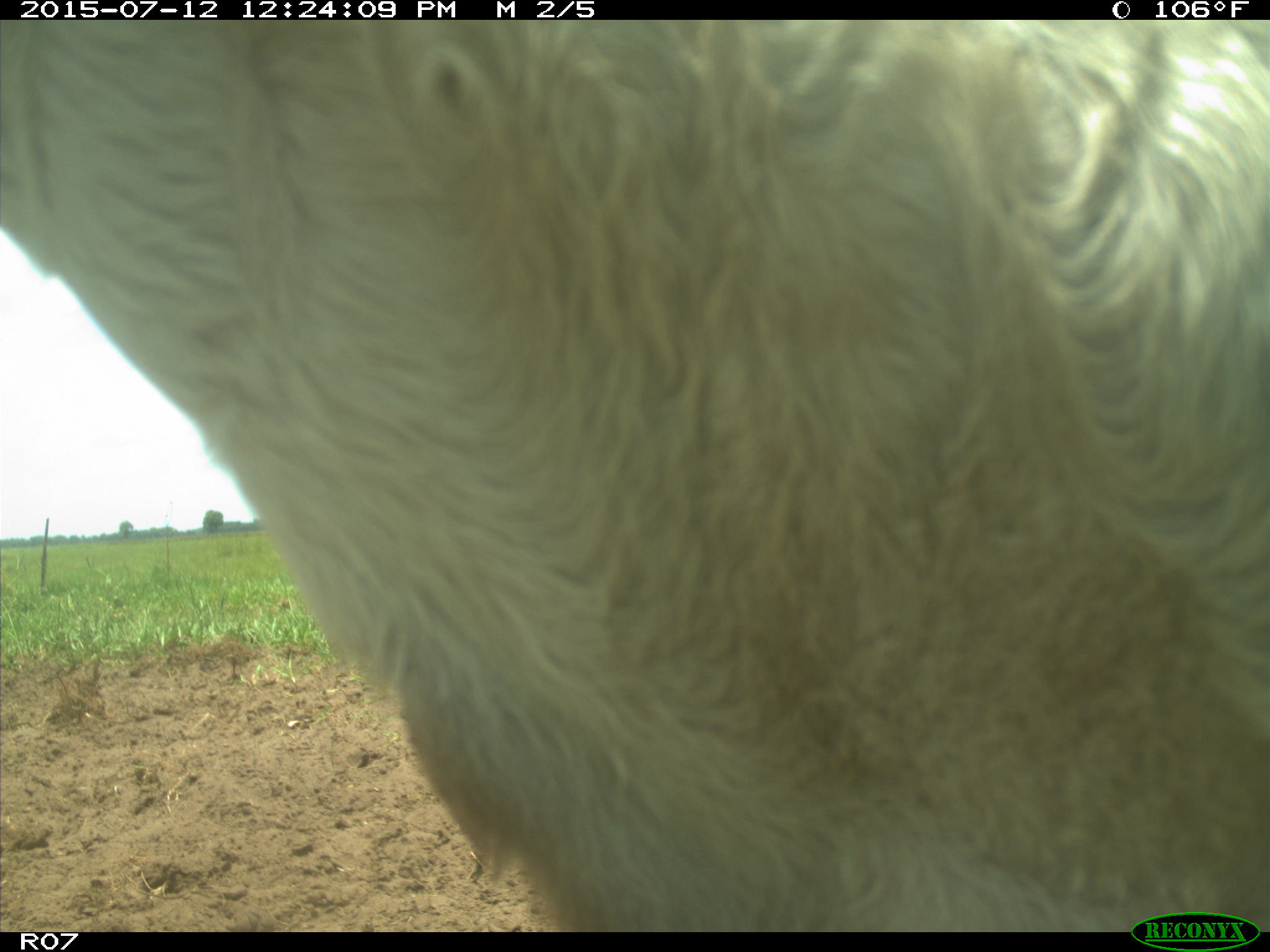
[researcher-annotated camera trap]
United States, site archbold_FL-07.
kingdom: Animalia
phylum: Chordata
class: Mammalia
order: Artiodactyla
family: Bovidae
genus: Bos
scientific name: Bos taurus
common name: domestic cow